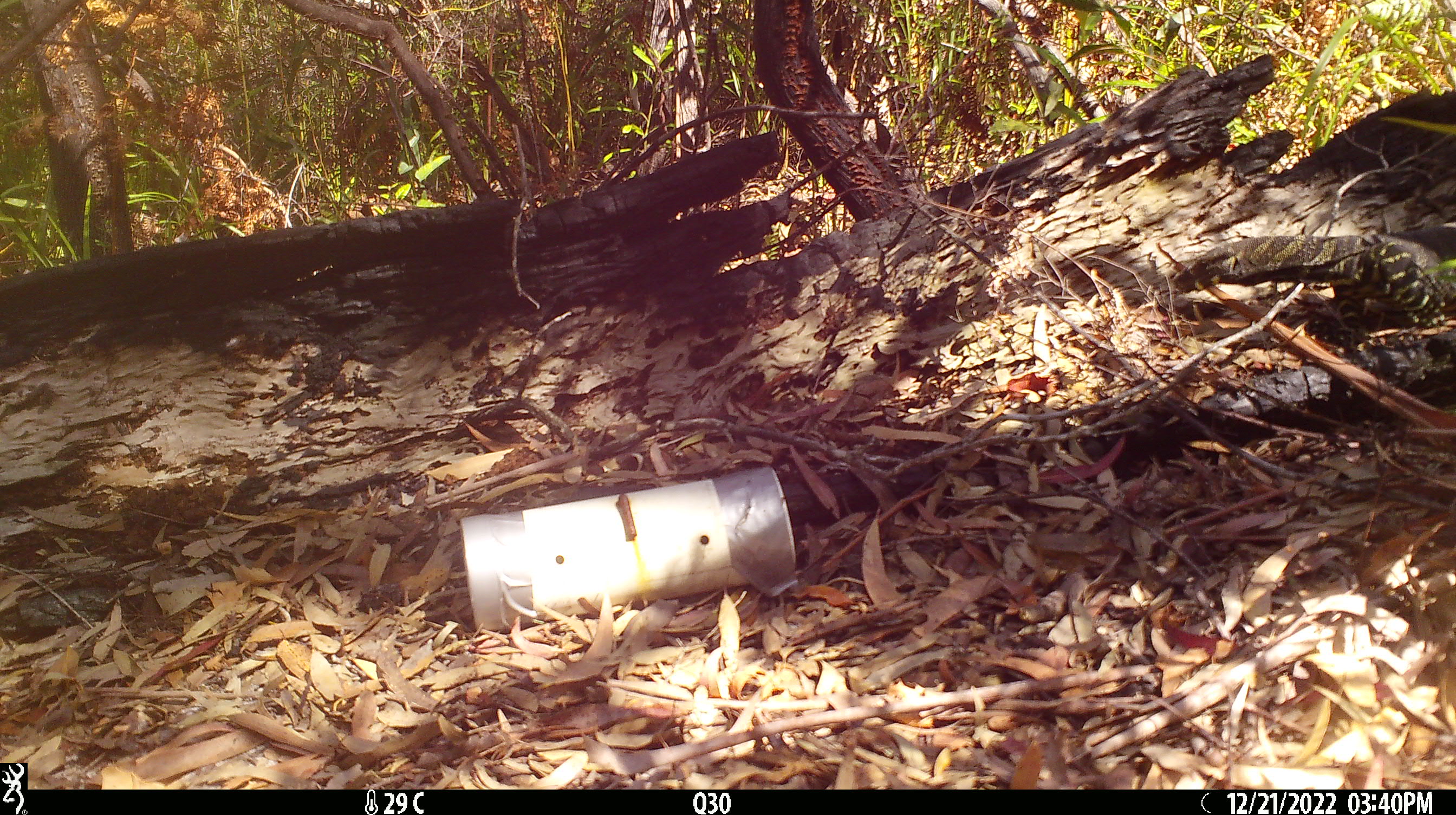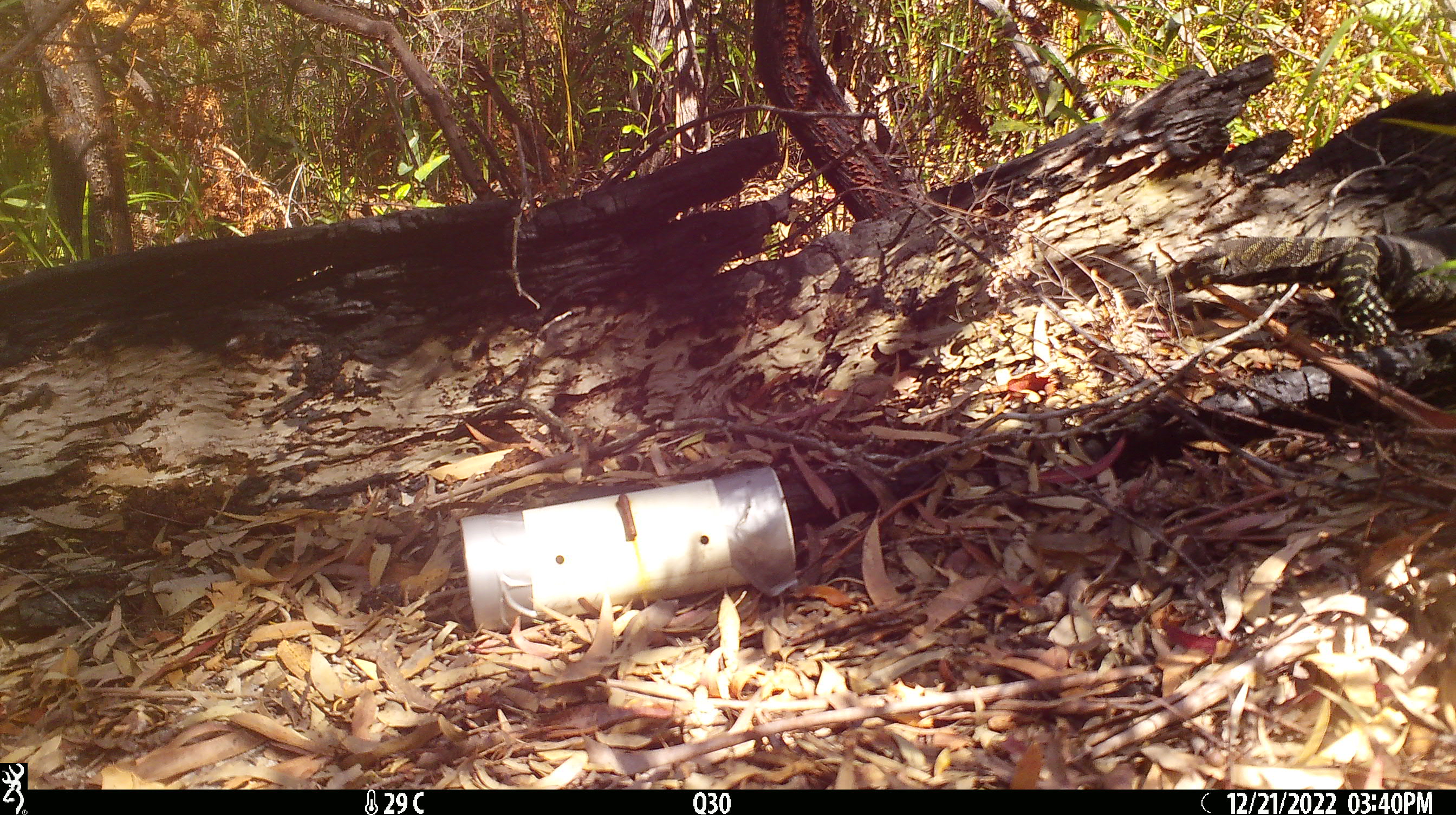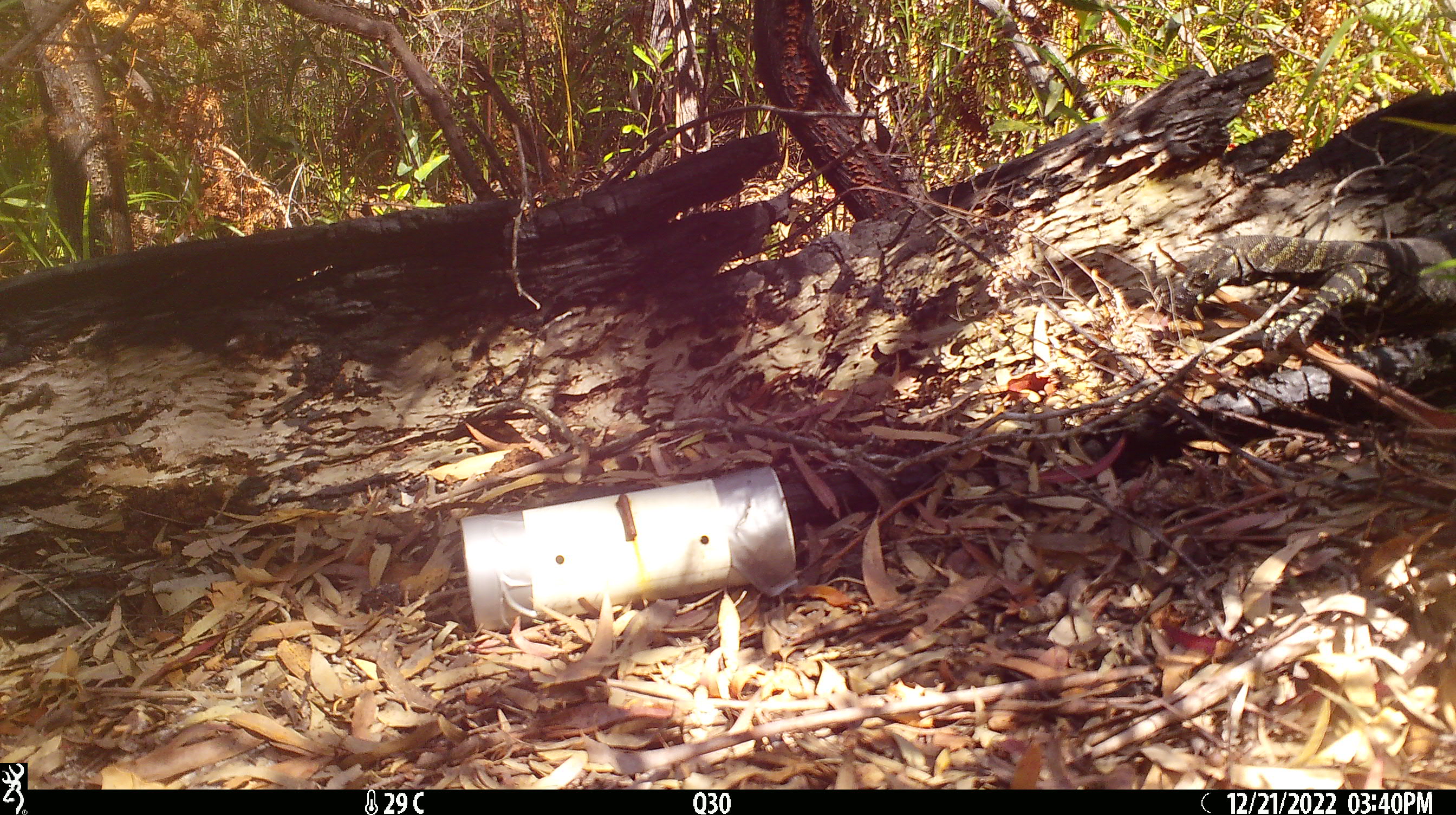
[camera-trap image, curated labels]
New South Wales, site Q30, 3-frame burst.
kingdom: Animalia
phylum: Chordata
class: Reptilia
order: Squamata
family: Varanidae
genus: Varanus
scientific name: Varanus varius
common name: lace monitor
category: goanna